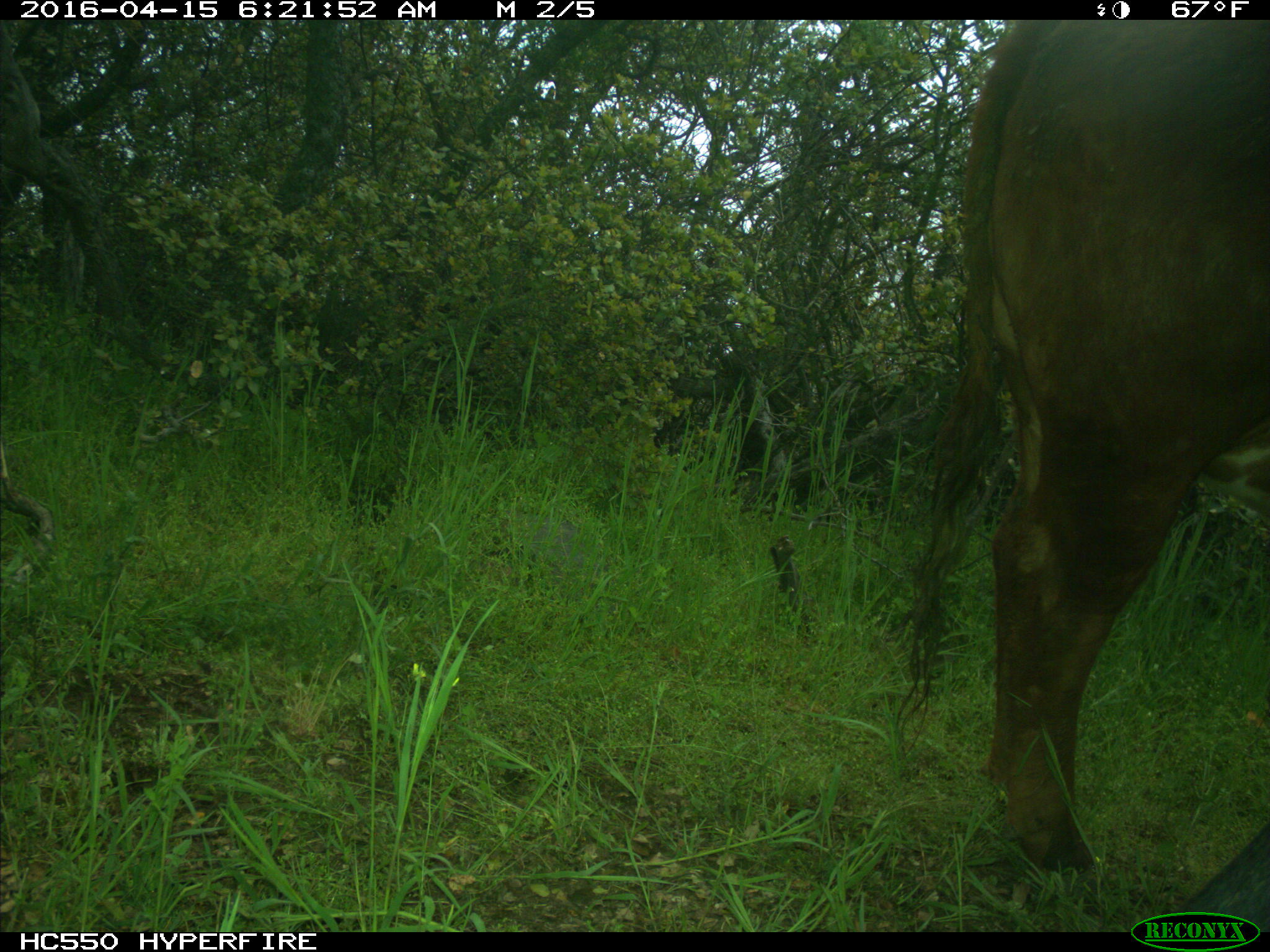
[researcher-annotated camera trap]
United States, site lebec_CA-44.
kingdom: Animalia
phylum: Chordata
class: Mammalia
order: Artiodactyla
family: Bovidae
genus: Bos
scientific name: Bos taurus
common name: domestic cow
Bos taurus (domestic cow).